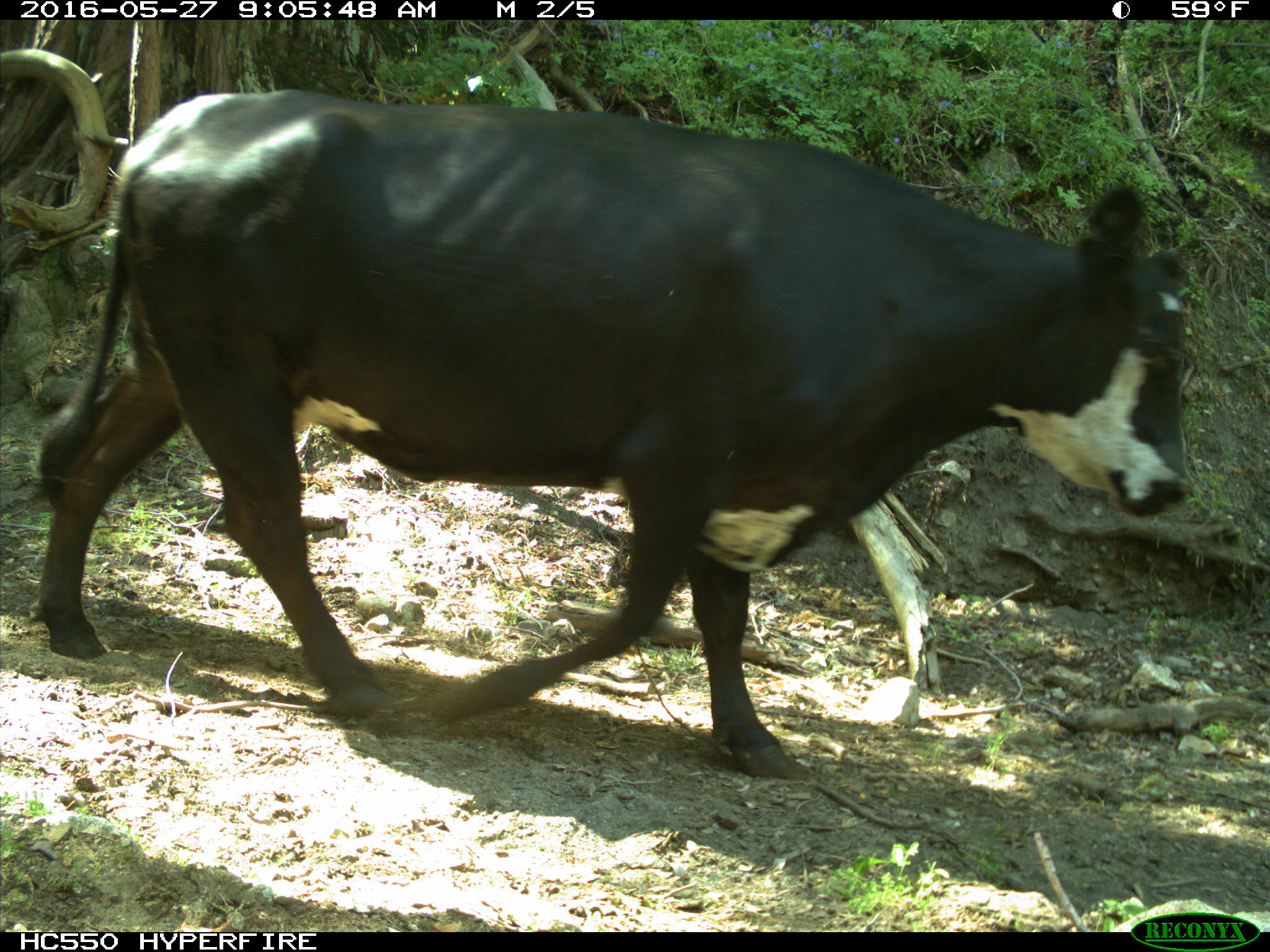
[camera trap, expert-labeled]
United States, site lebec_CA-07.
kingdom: Animalia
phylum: Chordata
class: Mammalia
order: Artiodactyla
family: Bovidae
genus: Bos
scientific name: Bos taurus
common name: domestic cow